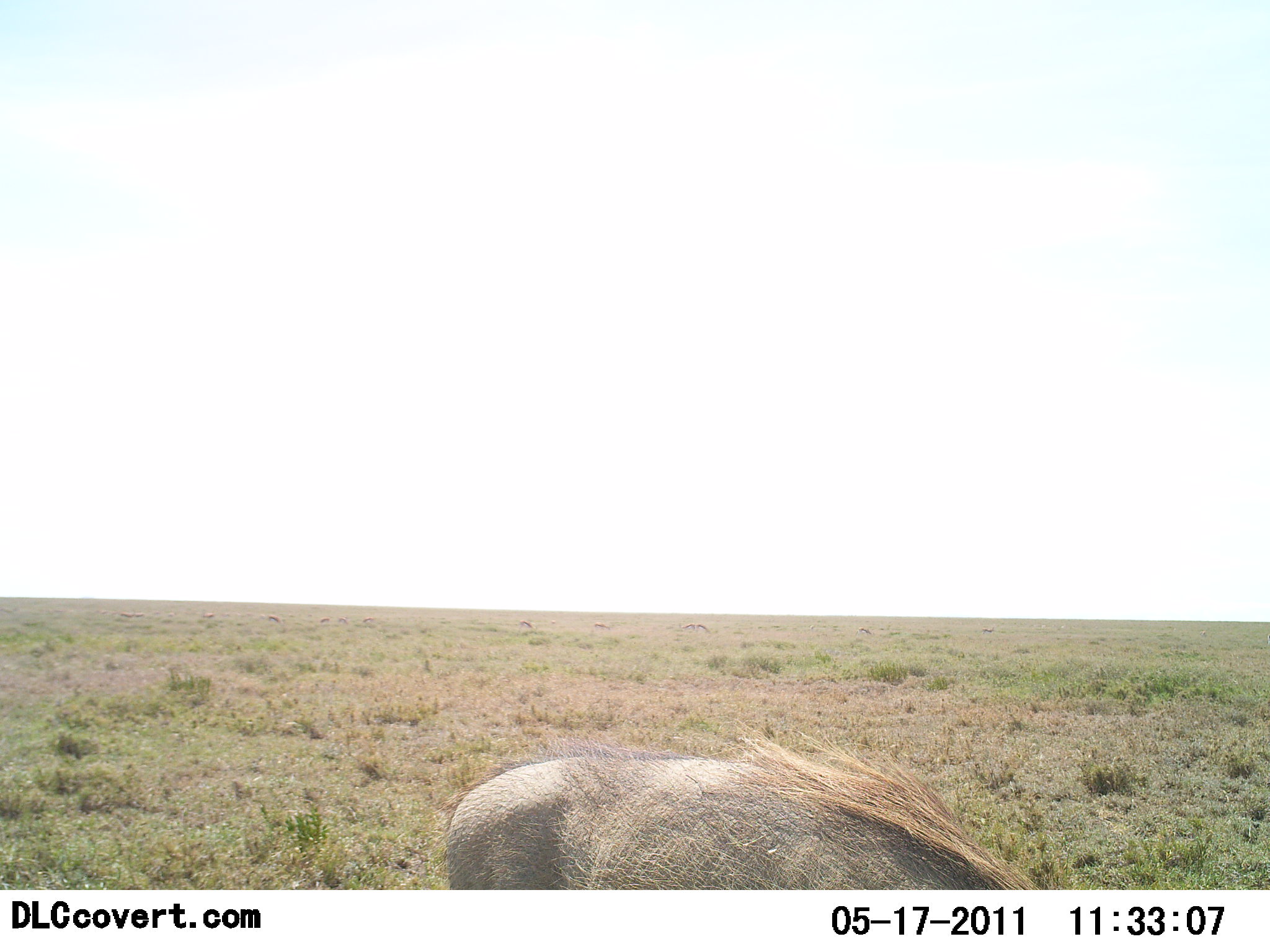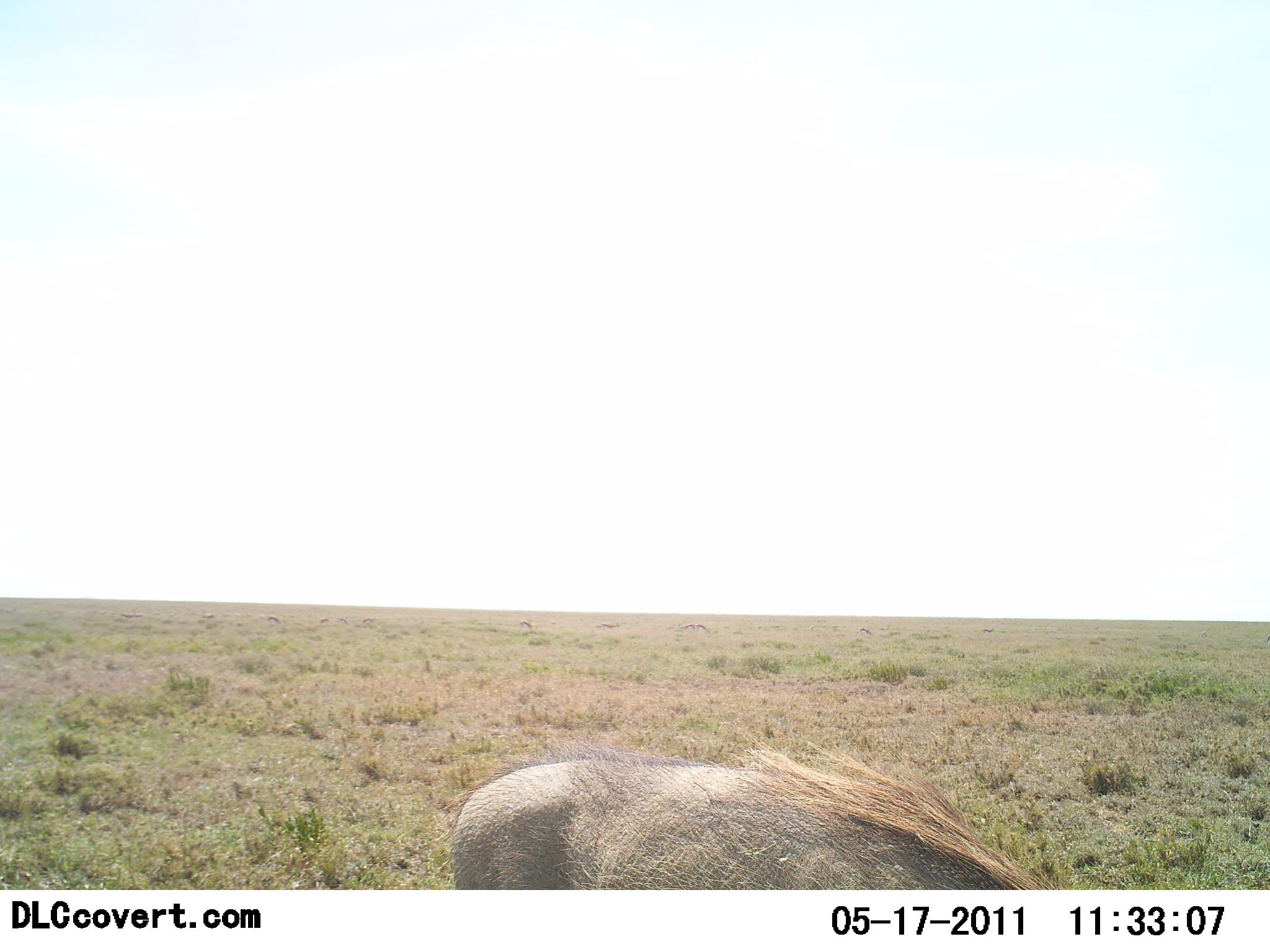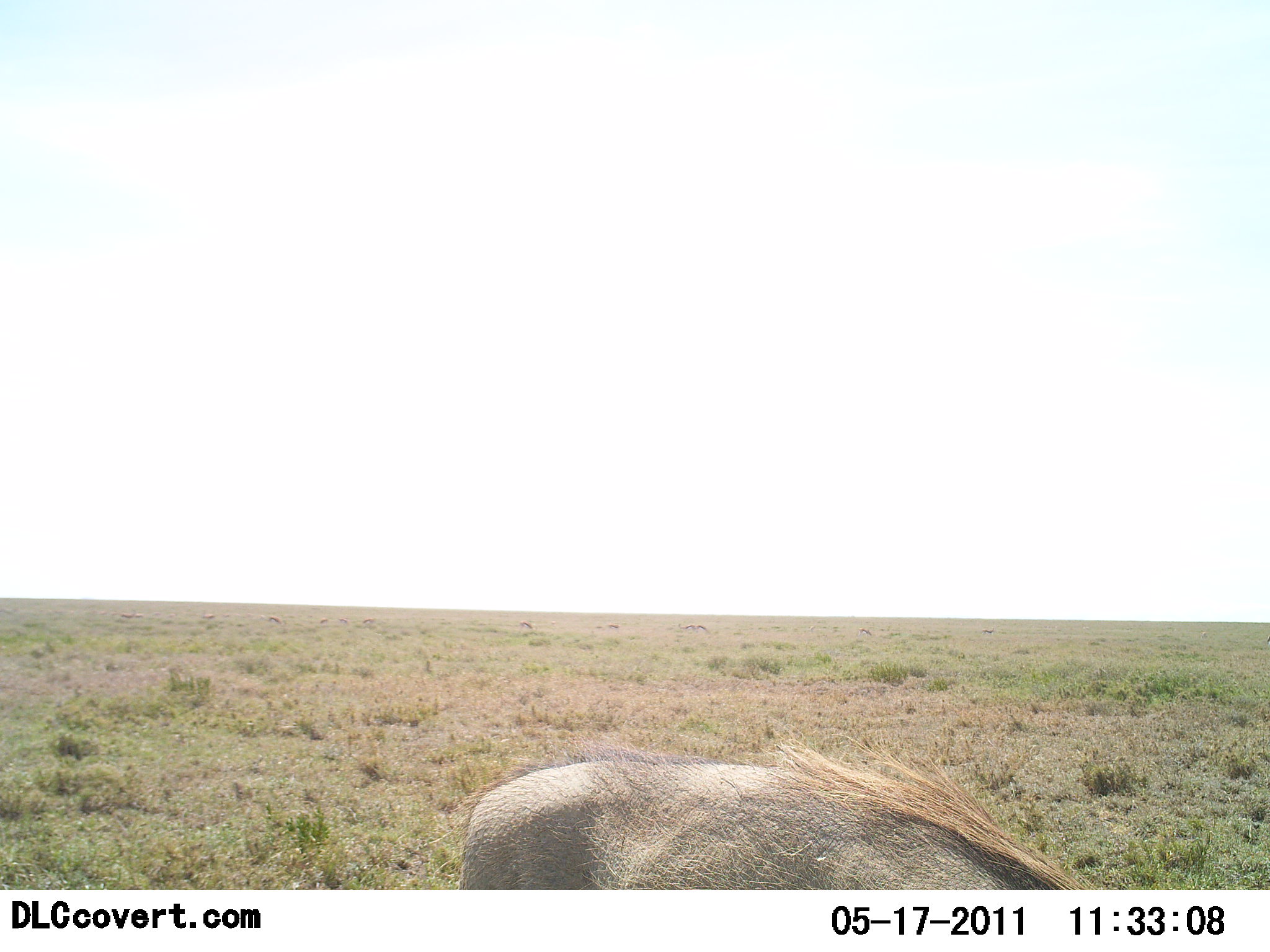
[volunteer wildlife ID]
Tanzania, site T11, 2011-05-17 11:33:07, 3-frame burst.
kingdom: Animalia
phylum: Chordata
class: Mammalia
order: Artiodactyla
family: Suidae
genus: Phacochoerus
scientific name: Phacochoerus africanus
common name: warthog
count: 1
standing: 43%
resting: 0%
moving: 21%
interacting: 0%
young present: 0%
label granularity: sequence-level